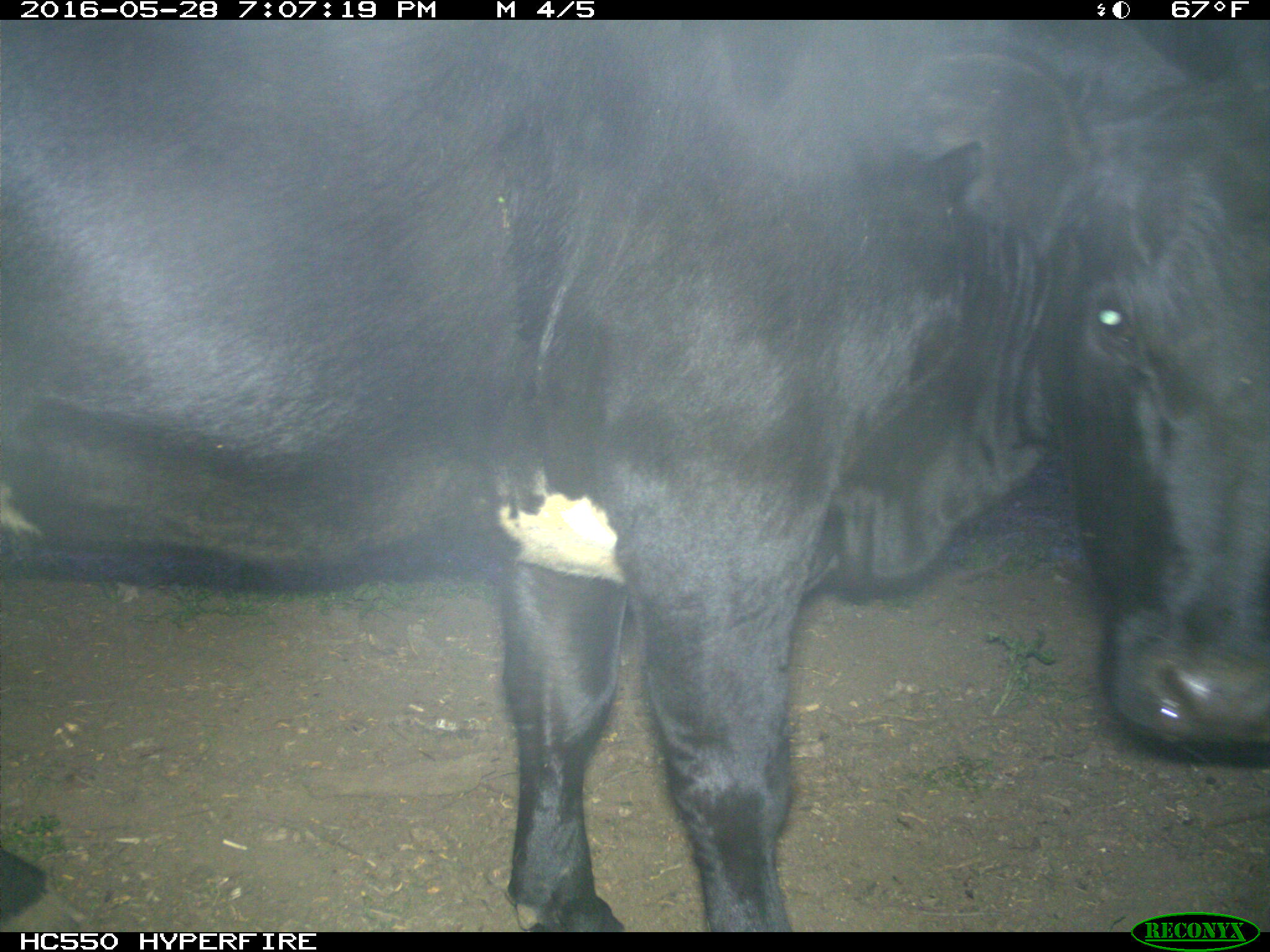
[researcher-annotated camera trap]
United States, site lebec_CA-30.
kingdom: Animalia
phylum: Chordata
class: Mammalia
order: Artiodactyla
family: Bovidae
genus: Bos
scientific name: Bos taurus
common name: domestic cow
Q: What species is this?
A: Bos taurus (domestic cow).